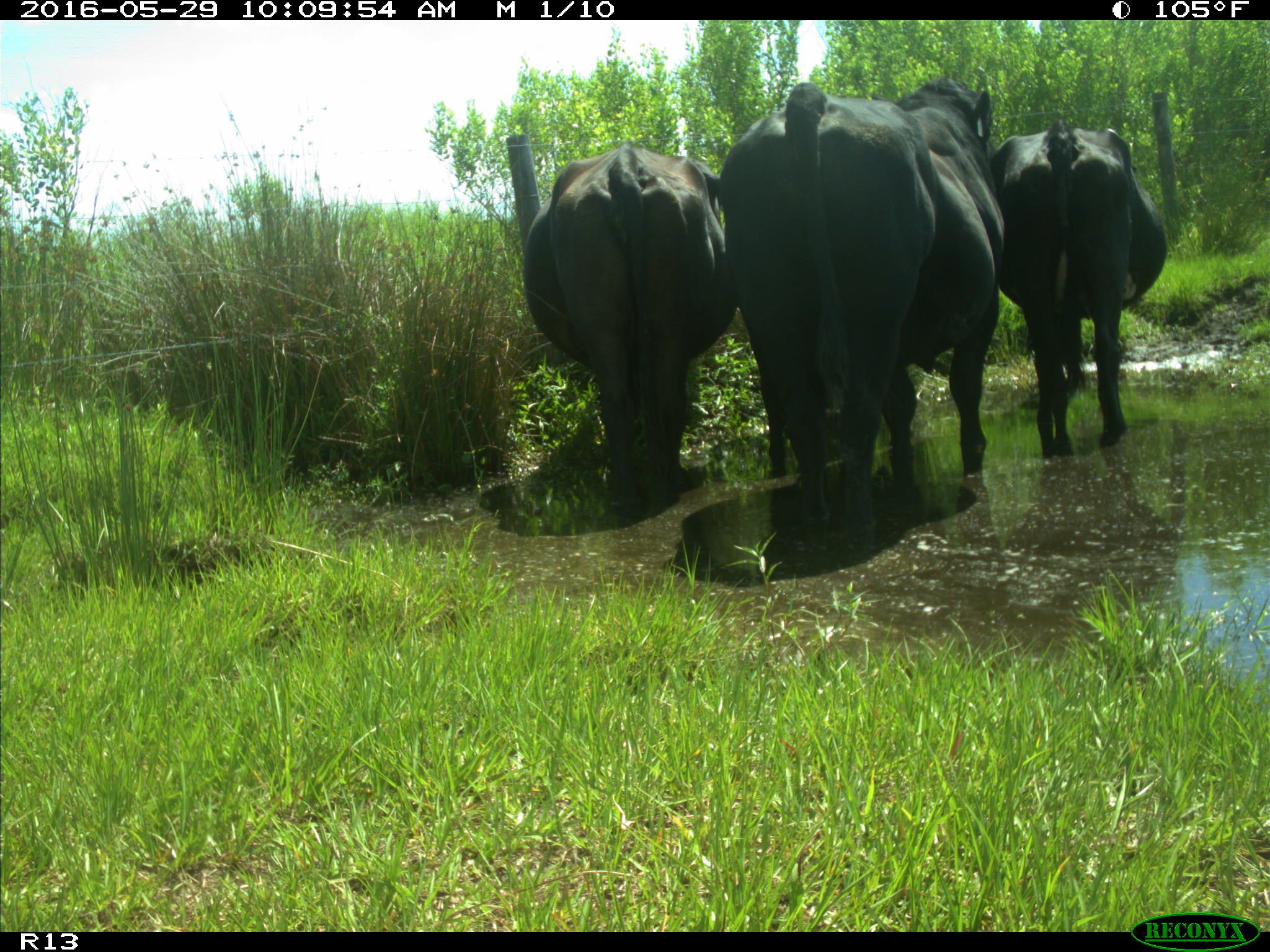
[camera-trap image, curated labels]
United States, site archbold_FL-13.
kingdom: Animalia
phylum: Chordata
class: Mammalia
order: Artiodactyla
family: Bovidae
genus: Bos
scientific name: Bos taurus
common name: domestic cow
Bos taurus (domestic cow).